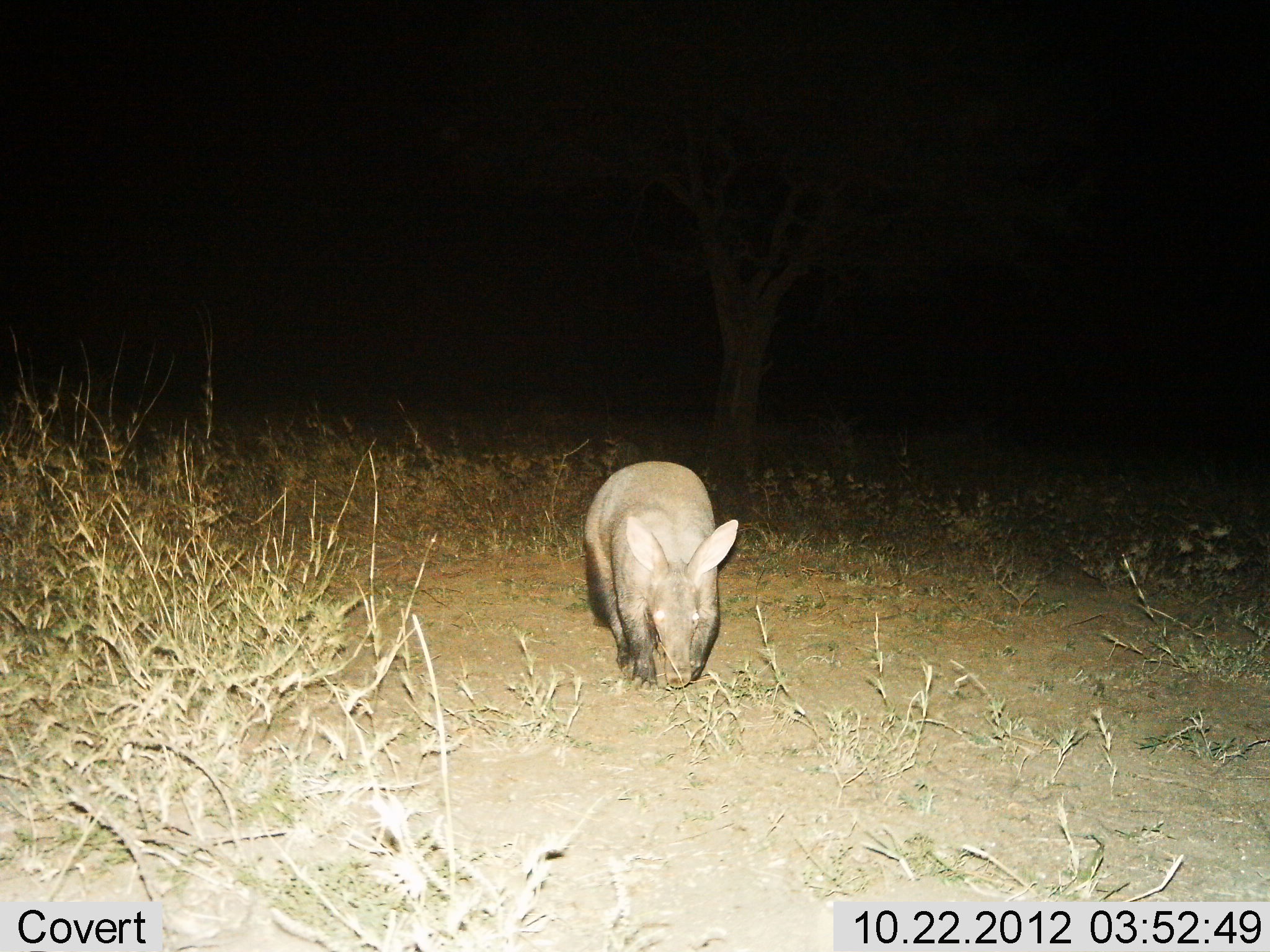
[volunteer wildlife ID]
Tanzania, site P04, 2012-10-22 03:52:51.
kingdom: Animalia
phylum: Chordata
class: Mammalia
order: Tubulidentata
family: Orycteropodidae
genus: Orycteropus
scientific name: Orycteropus afer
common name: aardvark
Aardvark (Orycteropus afer), count 1. Behavior (volunteer vote fractions): standing 50%, resting 0%, moving 40%, interacting 0%. Young present (vote fraction): 0%. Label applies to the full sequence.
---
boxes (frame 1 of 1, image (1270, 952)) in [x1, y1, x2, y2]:
animal: [584, 461, 739, 689]